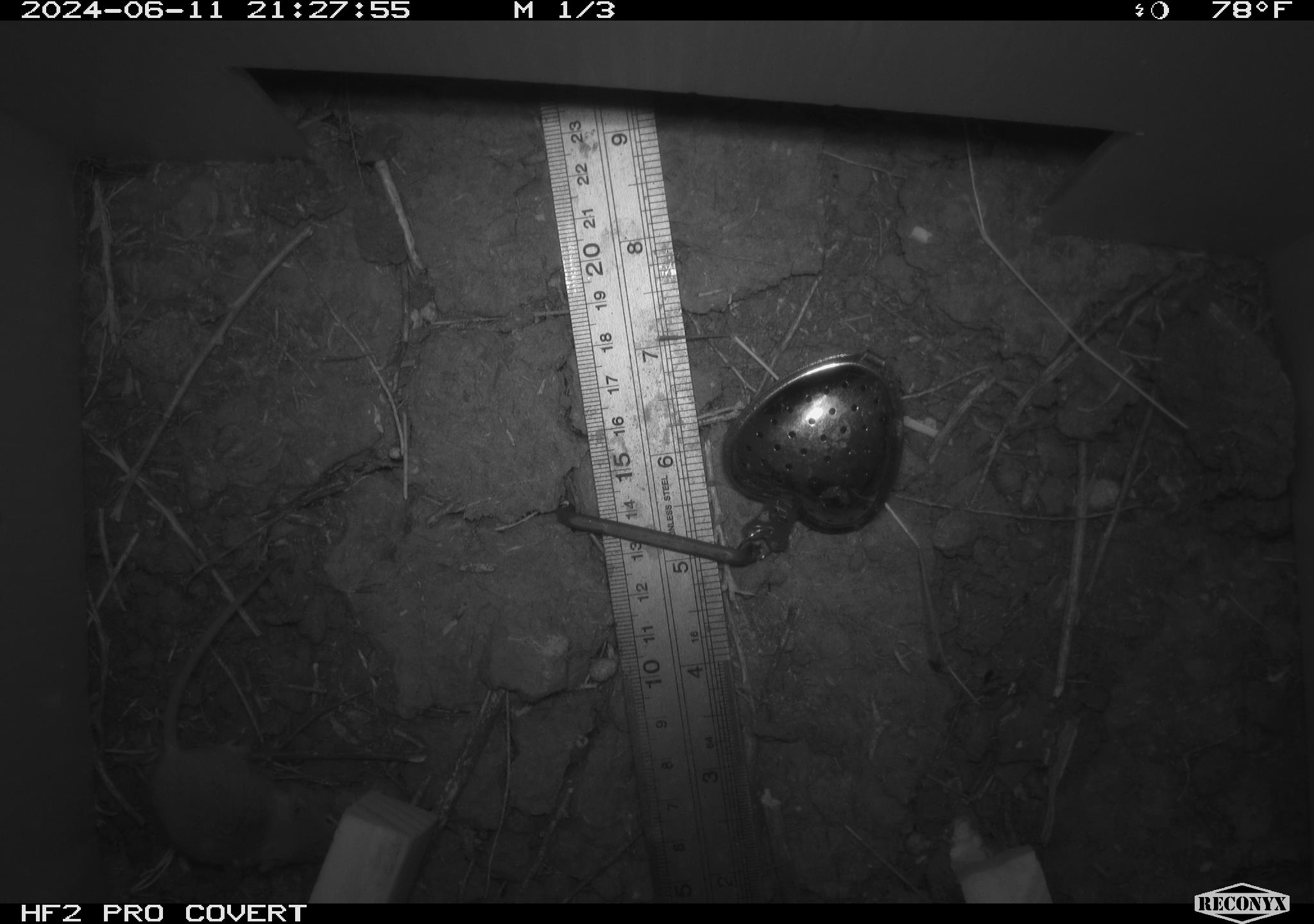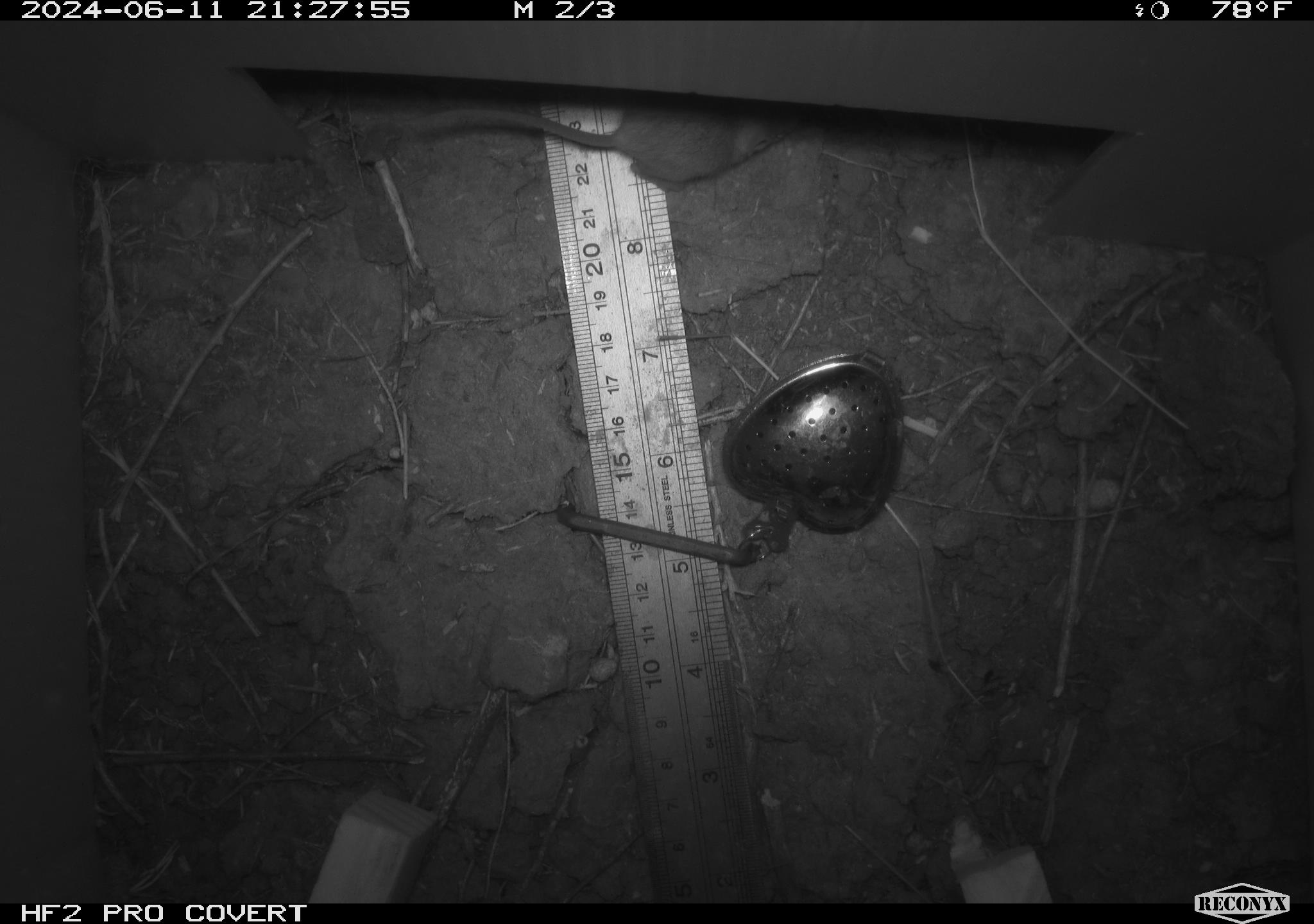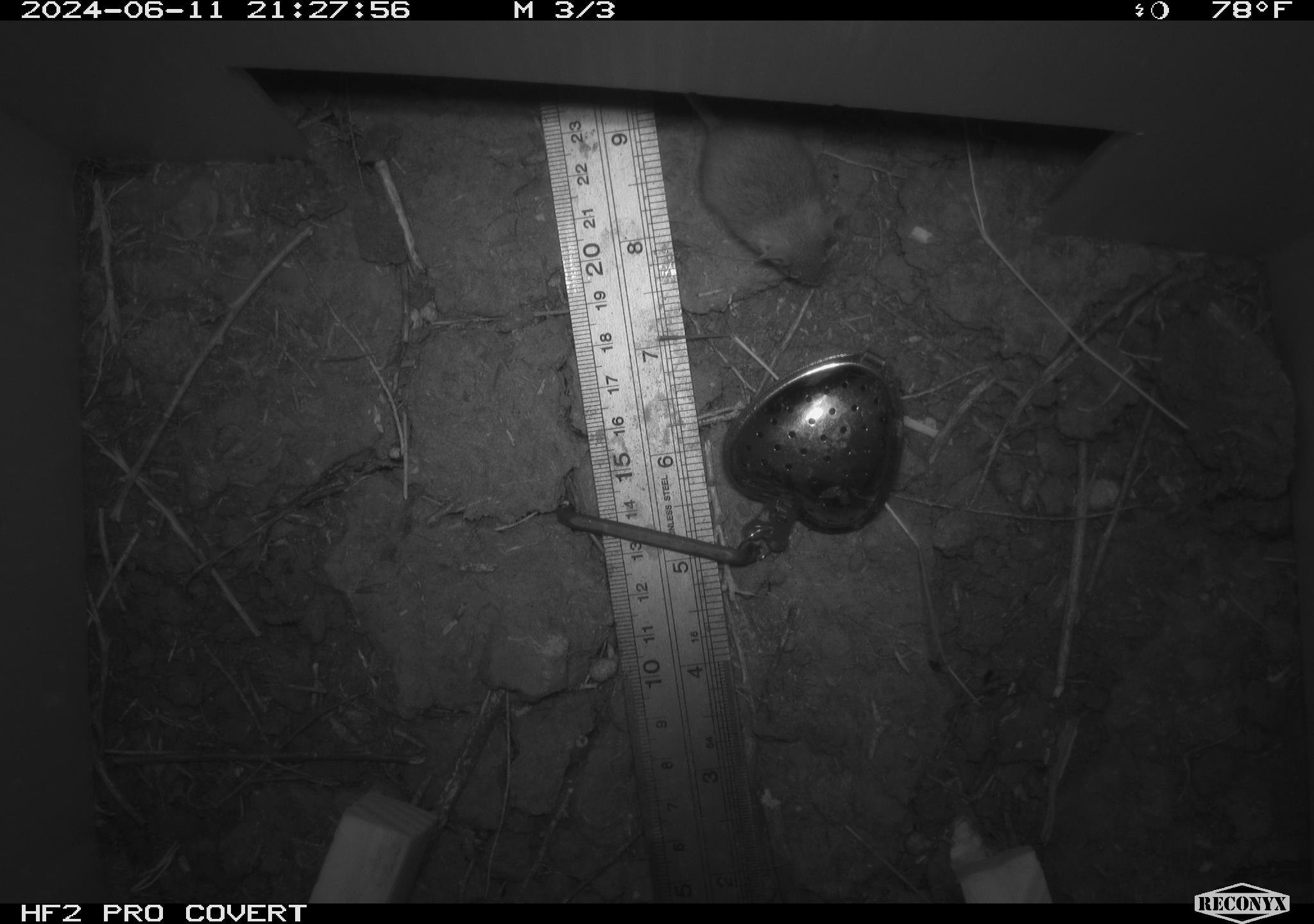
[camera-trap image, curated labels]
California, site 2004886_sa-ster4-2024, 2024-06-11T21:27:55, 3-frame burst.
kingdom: Animalia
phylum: Chordata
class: Mammalia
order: Rodentia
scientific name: Rodentia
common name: mouse species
Mouse species (Rodentia).